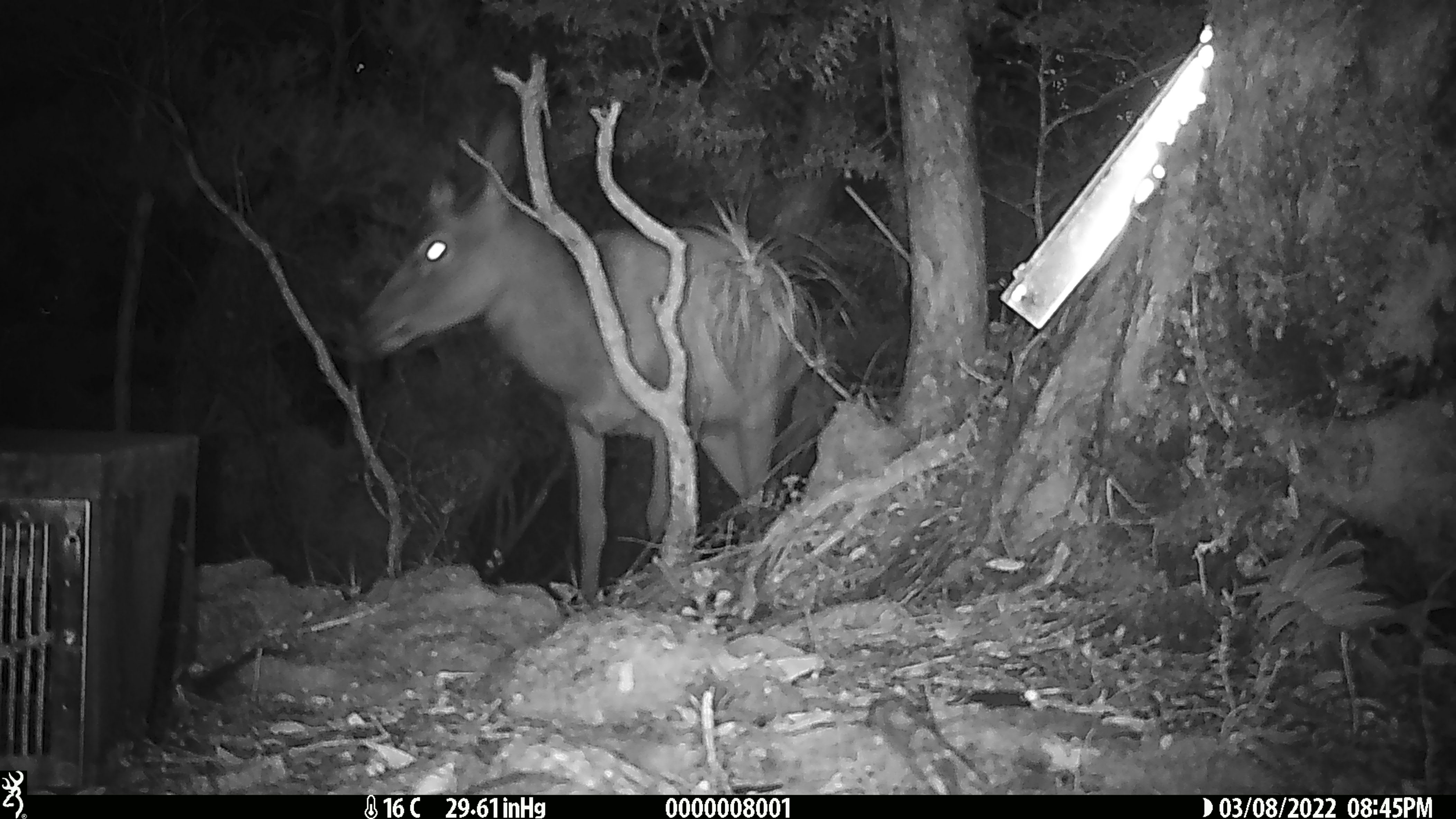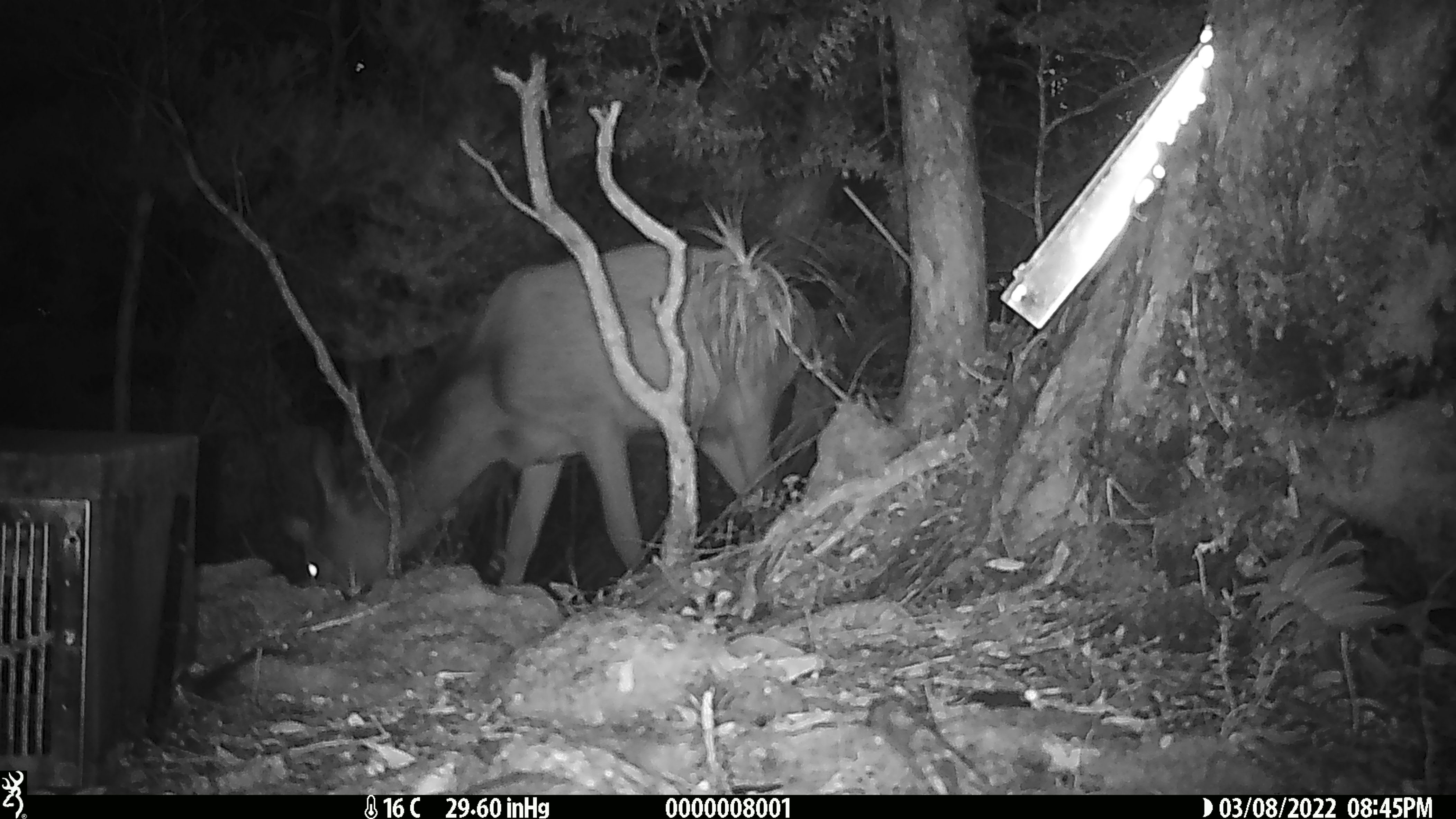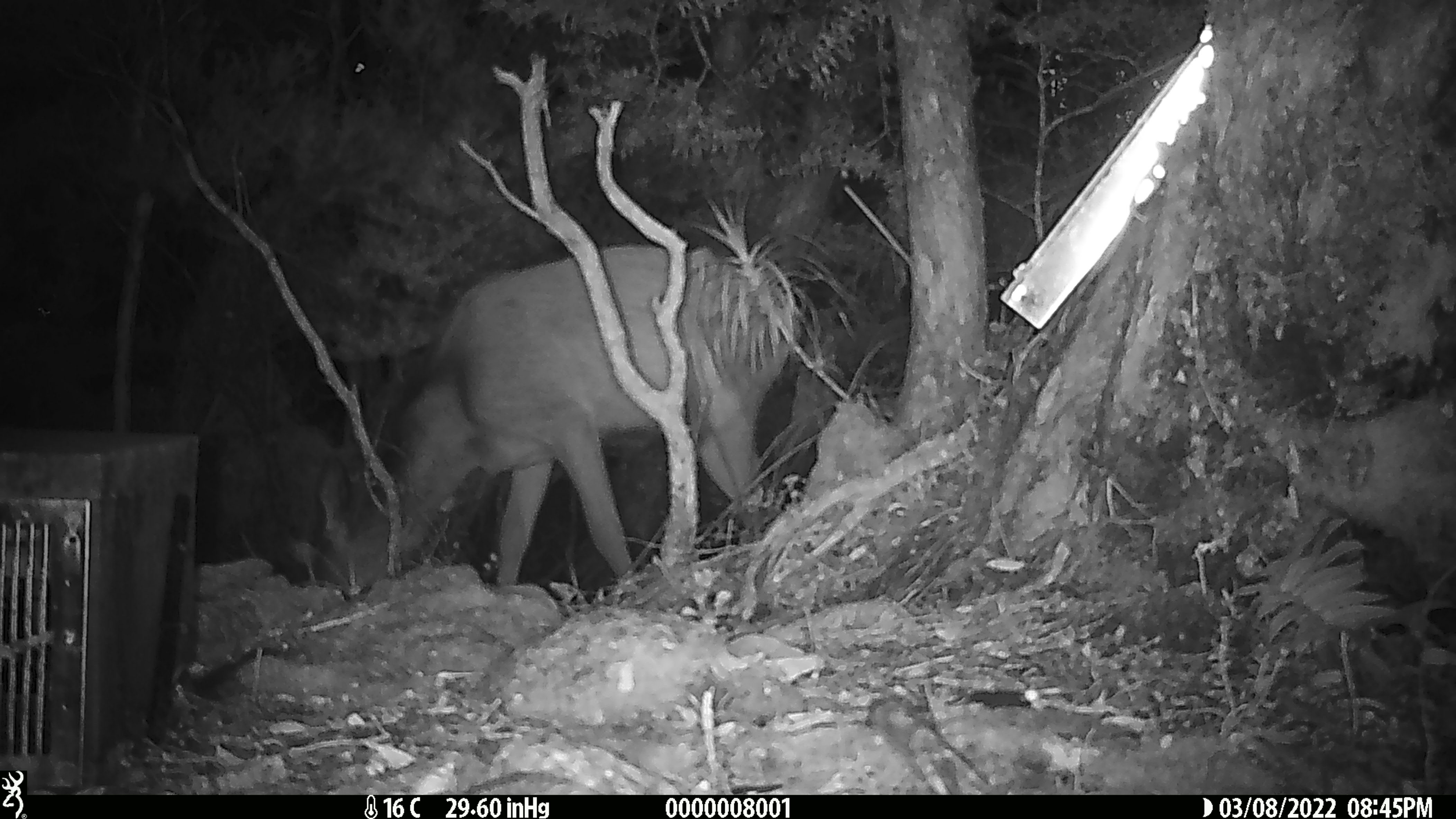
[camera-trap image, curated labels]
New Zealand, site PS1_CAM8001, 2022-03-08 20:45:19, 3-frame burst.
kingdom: Animalia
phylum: Chordata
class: Mammalia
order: Artiodactyla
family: Cervidae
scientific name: Cervidae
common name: deer